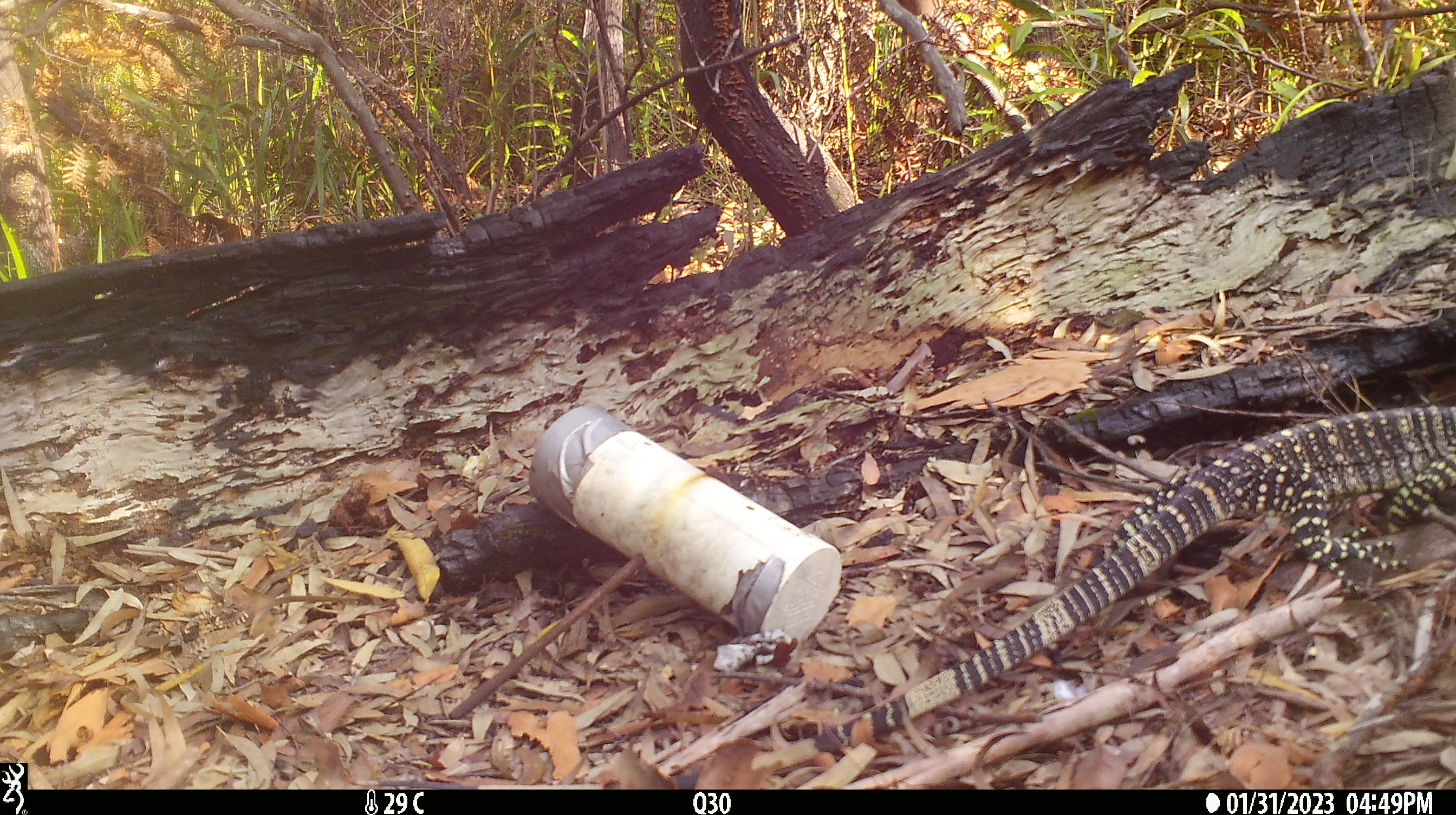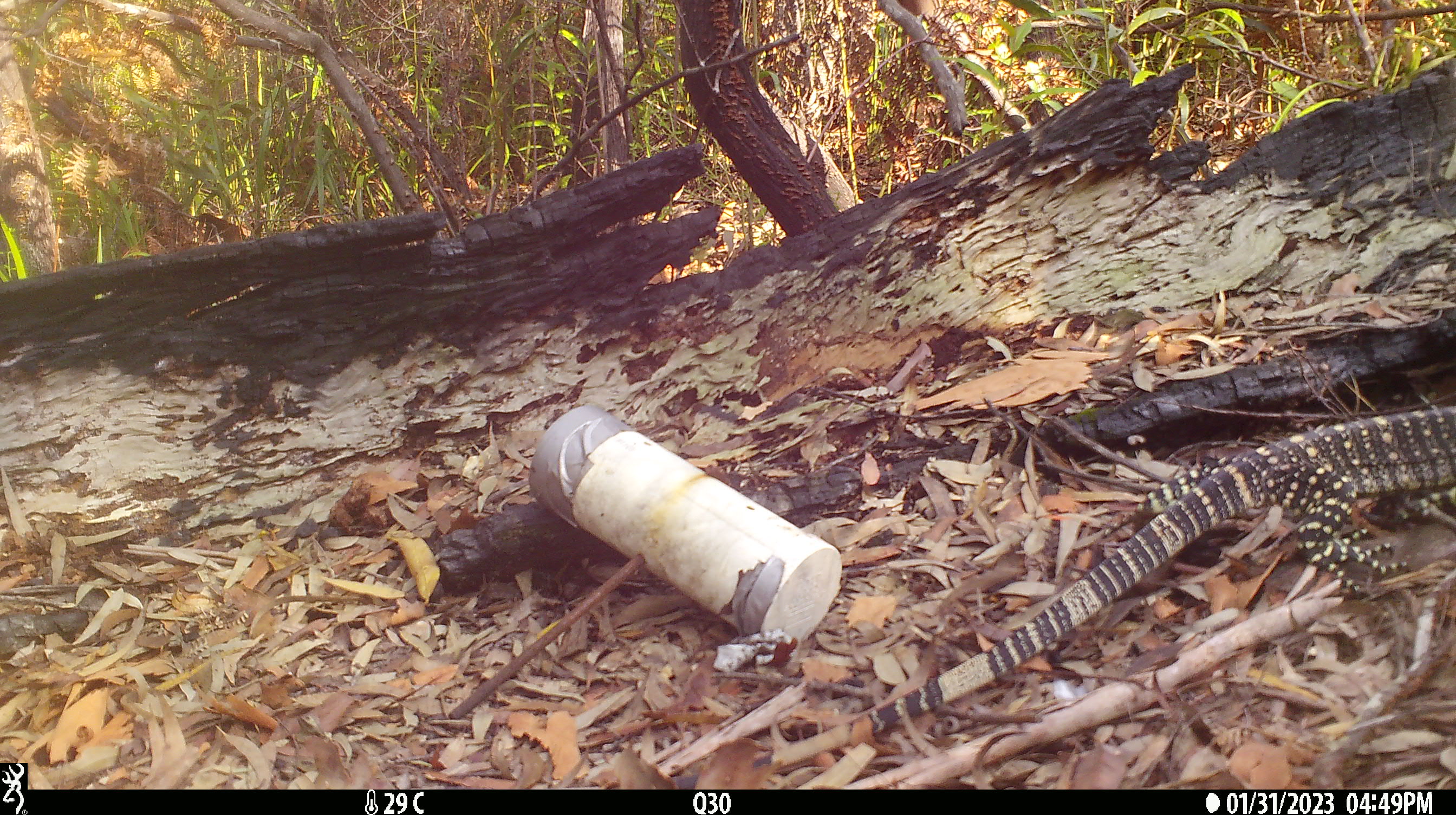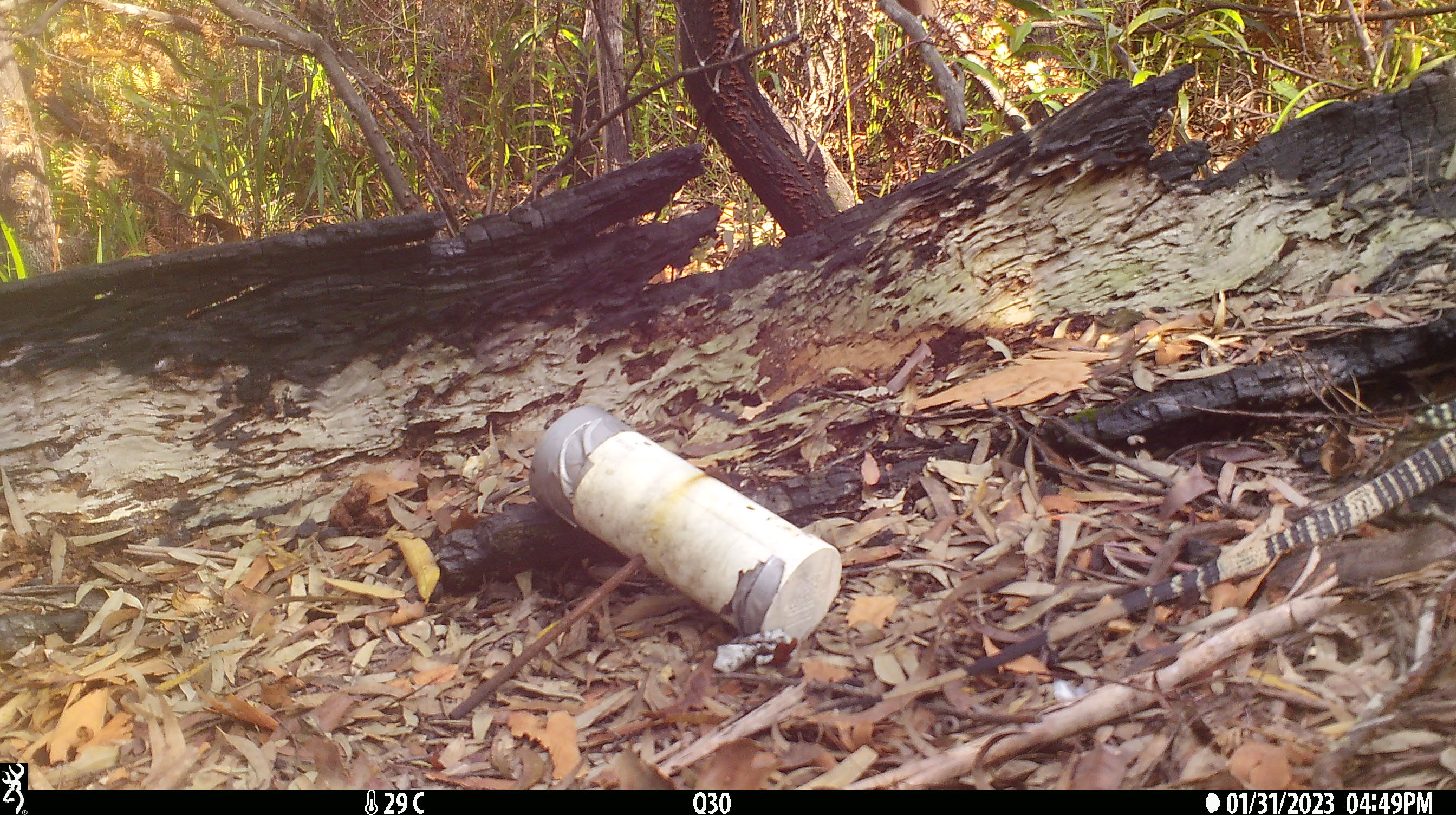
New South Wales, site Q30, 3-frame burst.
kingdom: Animalia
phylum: Chordata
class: Reptilia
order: Squamata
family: Varanidae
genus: Varanus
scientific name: Varanus varius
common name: lace monitor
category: goanna